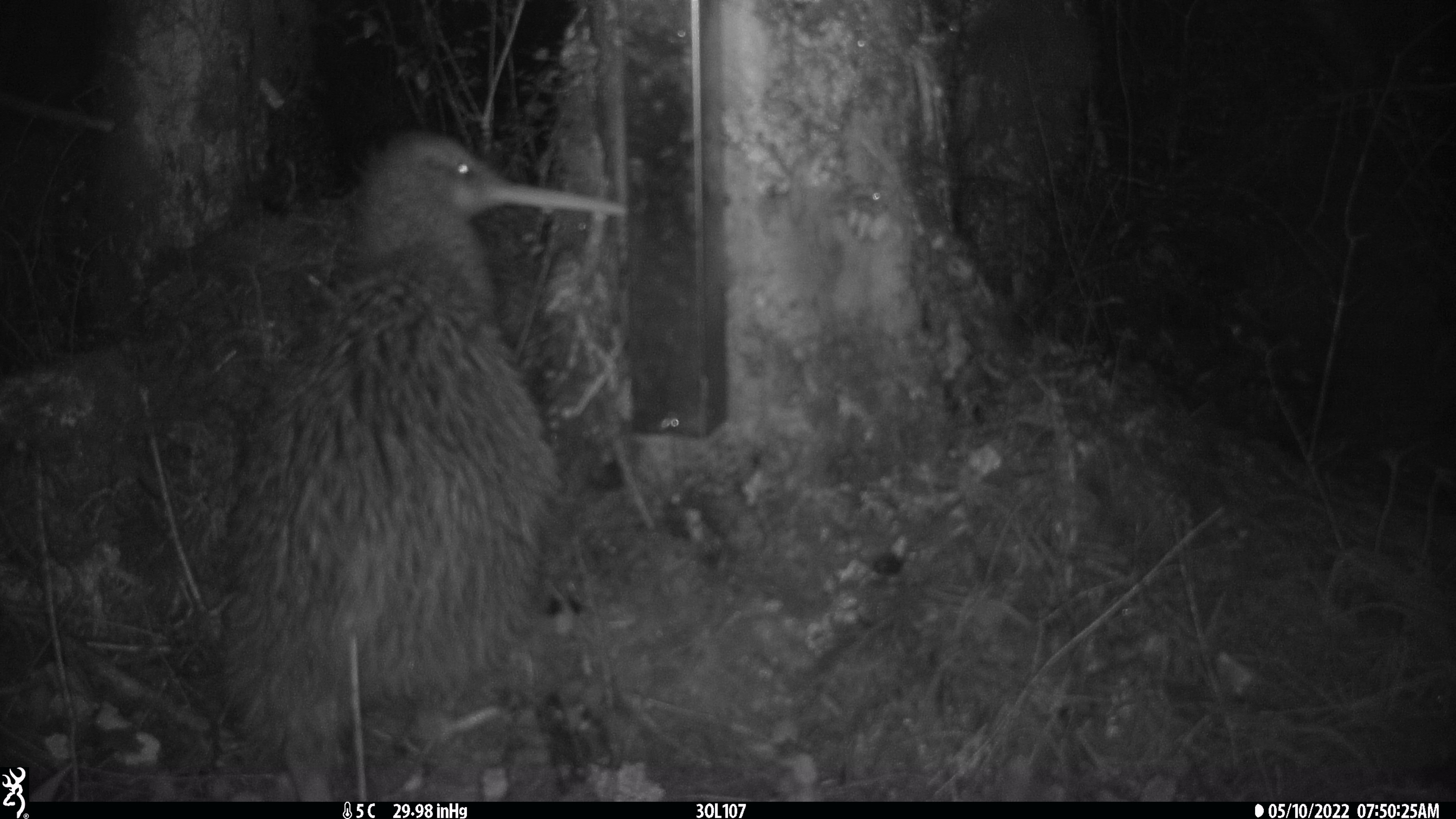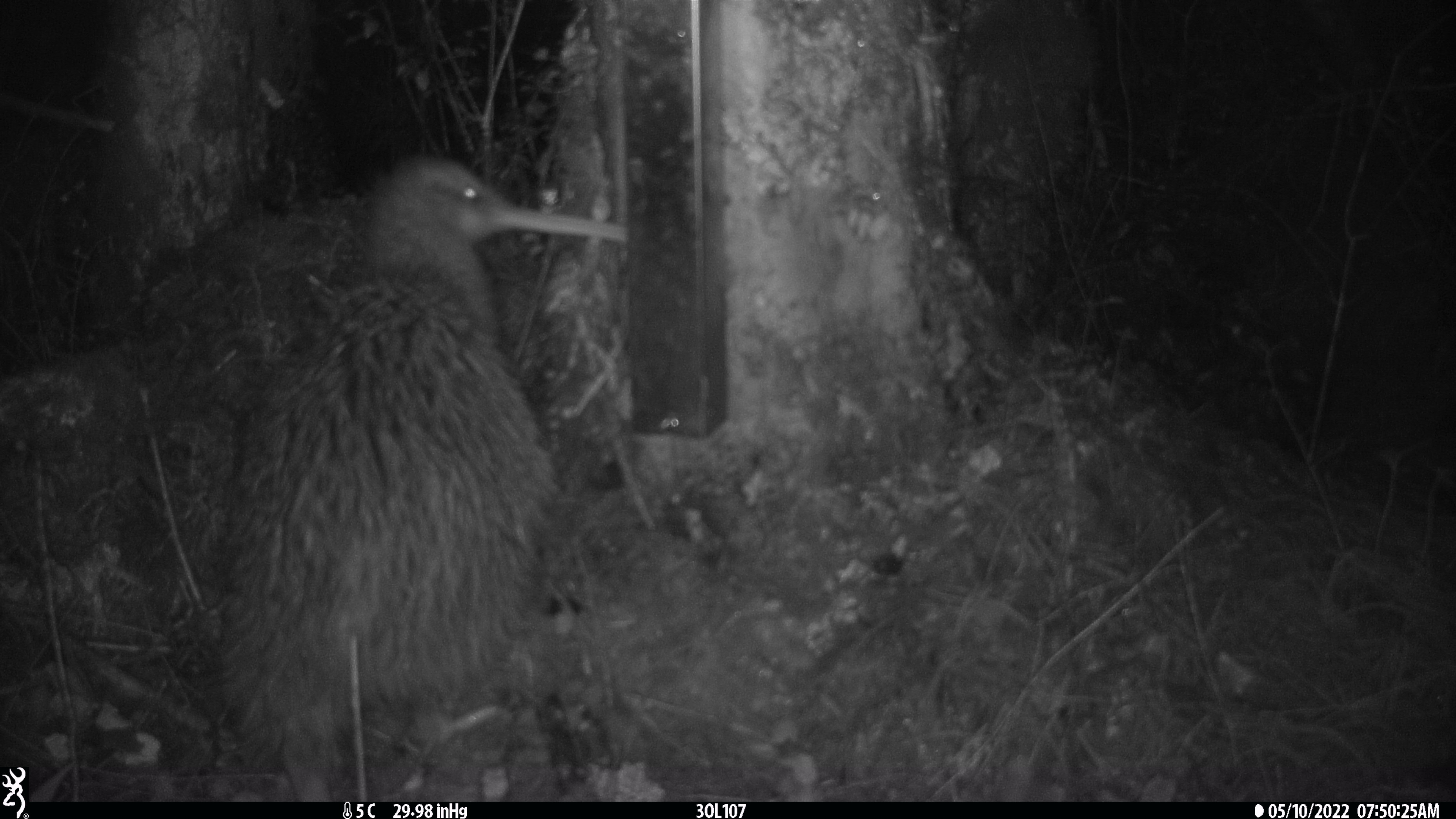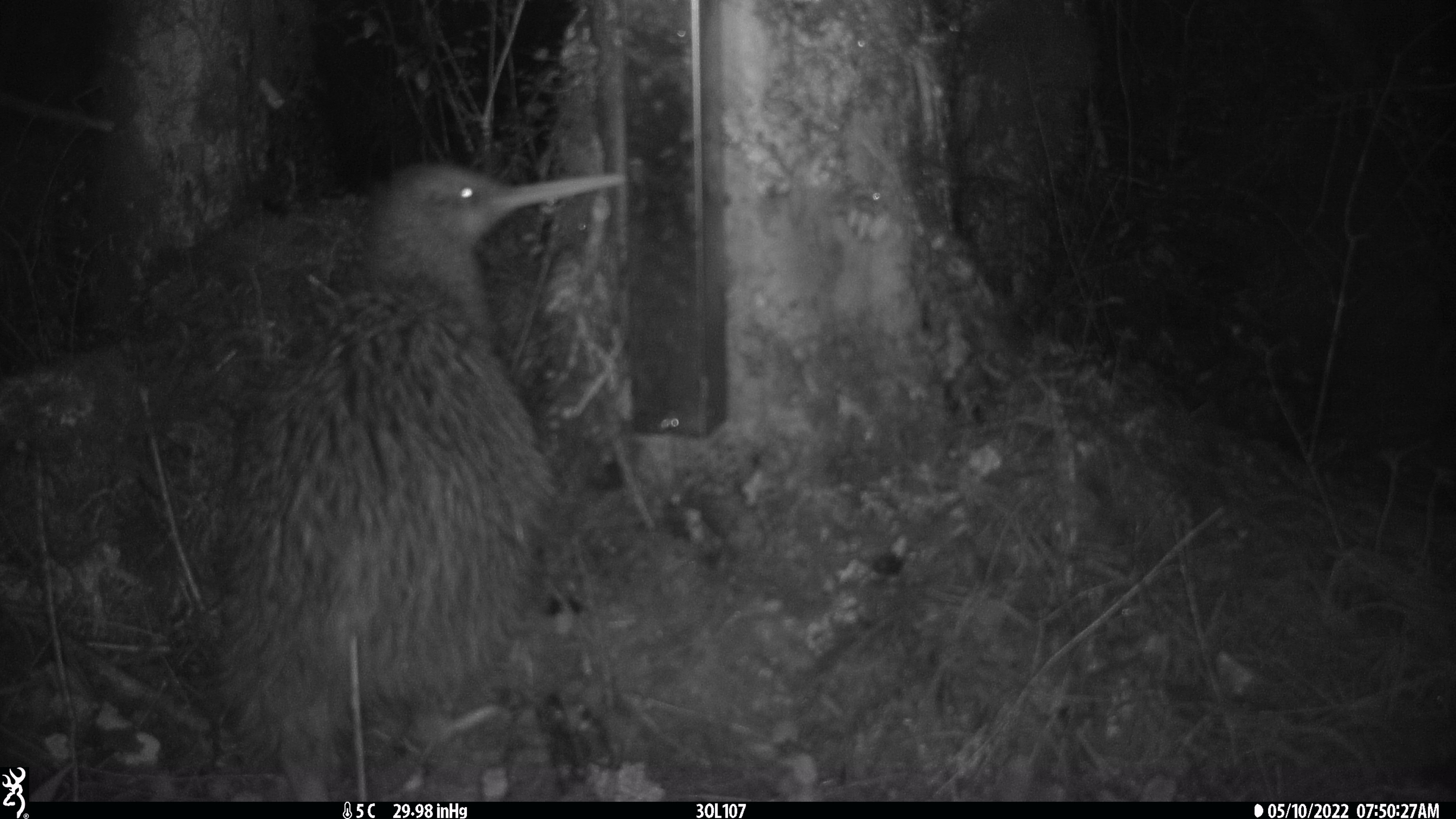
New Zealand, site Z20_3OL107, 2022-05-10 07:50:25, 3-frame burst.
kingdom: Animalia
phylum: Chordata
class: Aves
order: Apterygiformes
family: Apterygidae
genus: Apteryx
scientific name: Apteryx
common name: kiwi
Kiwi (Apteryx).